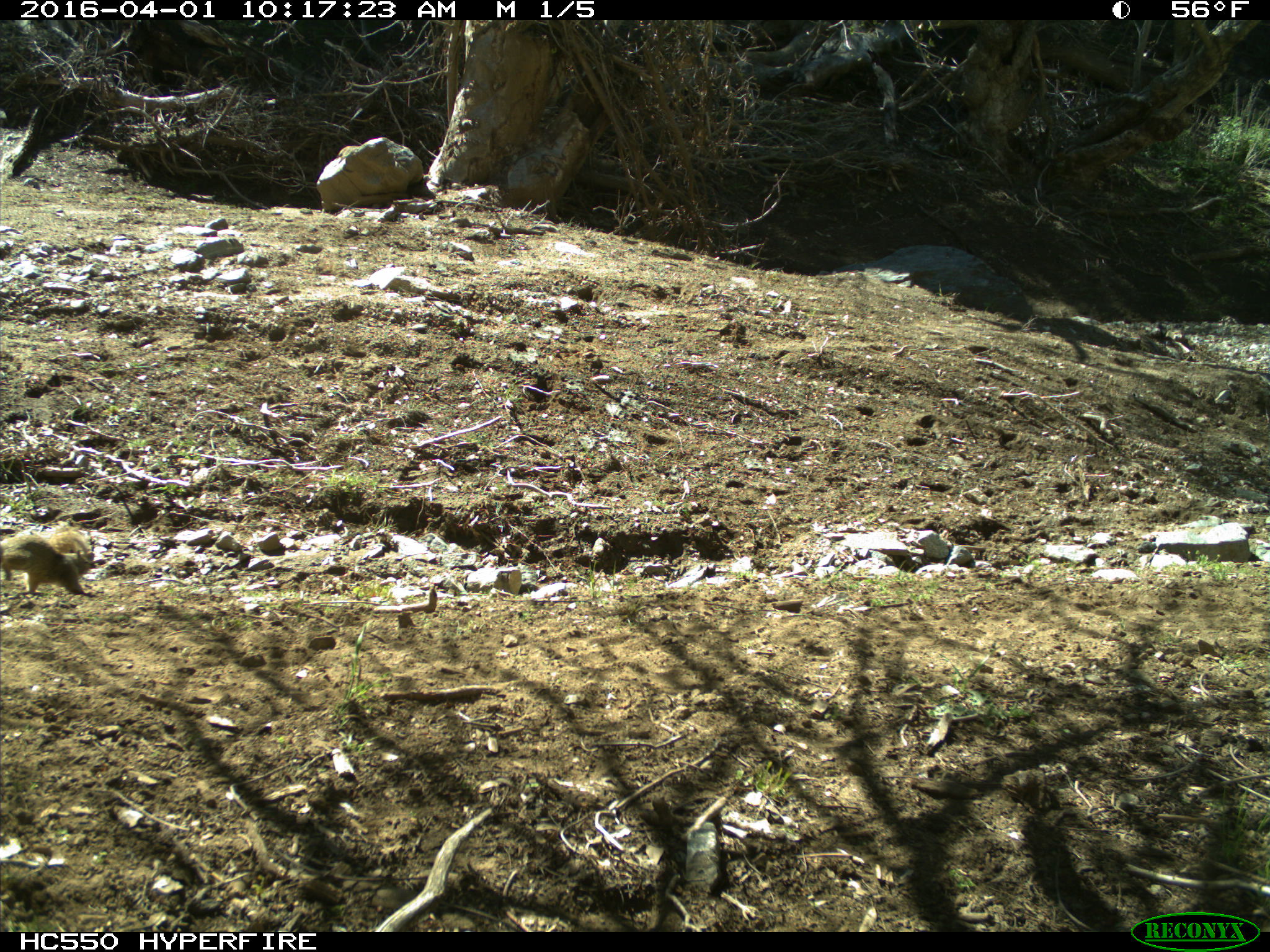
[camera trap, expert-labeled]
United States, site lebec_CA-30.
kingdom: Animalia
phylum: Chordata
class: Mammalia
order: Rodentia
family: Sciuridae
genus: Otospermophilus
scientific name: Otospermophilus beecheyi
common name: california ground squirrel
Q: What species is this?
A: Otospermophilus beecheyi (california ground squirrel).